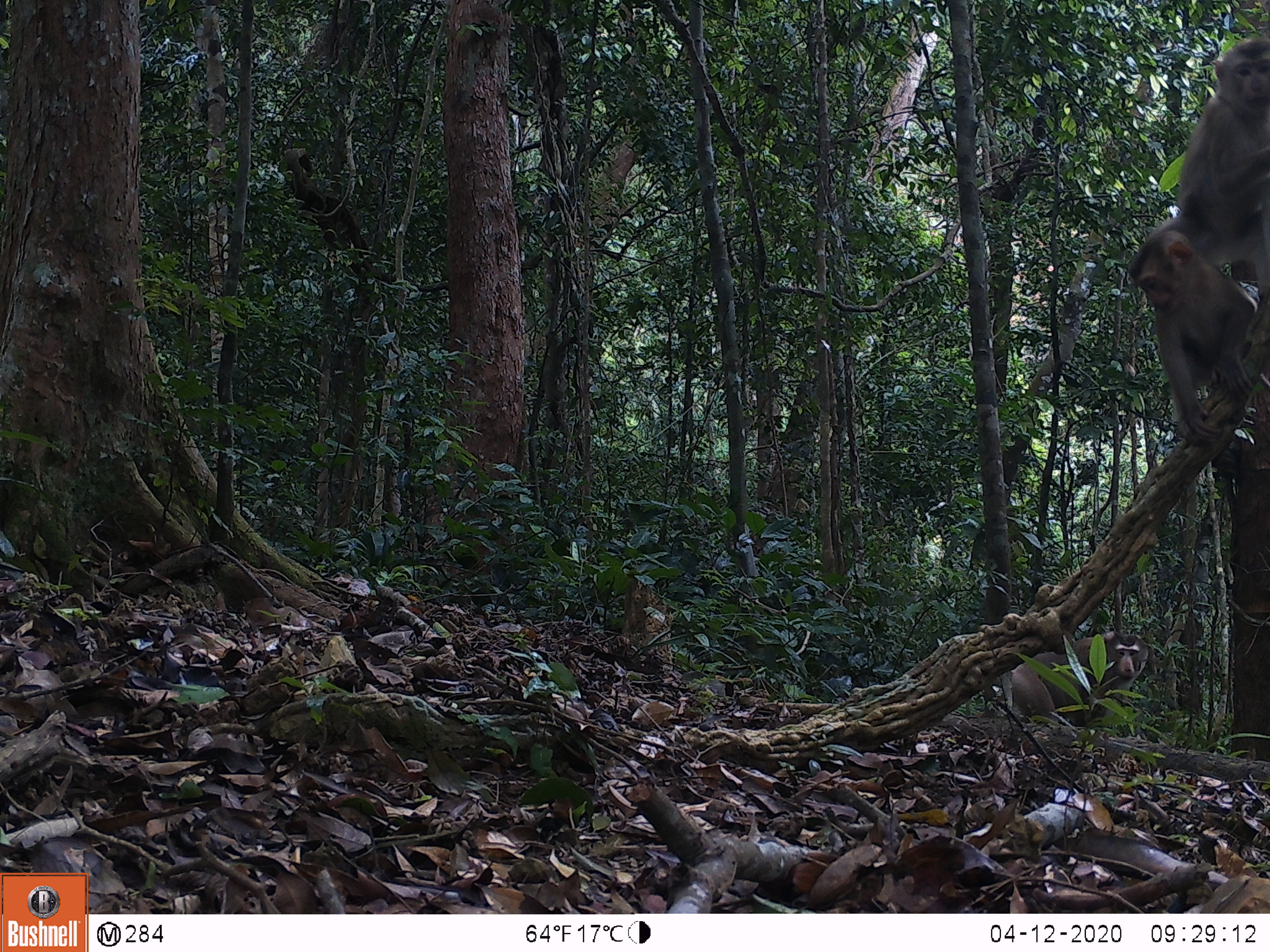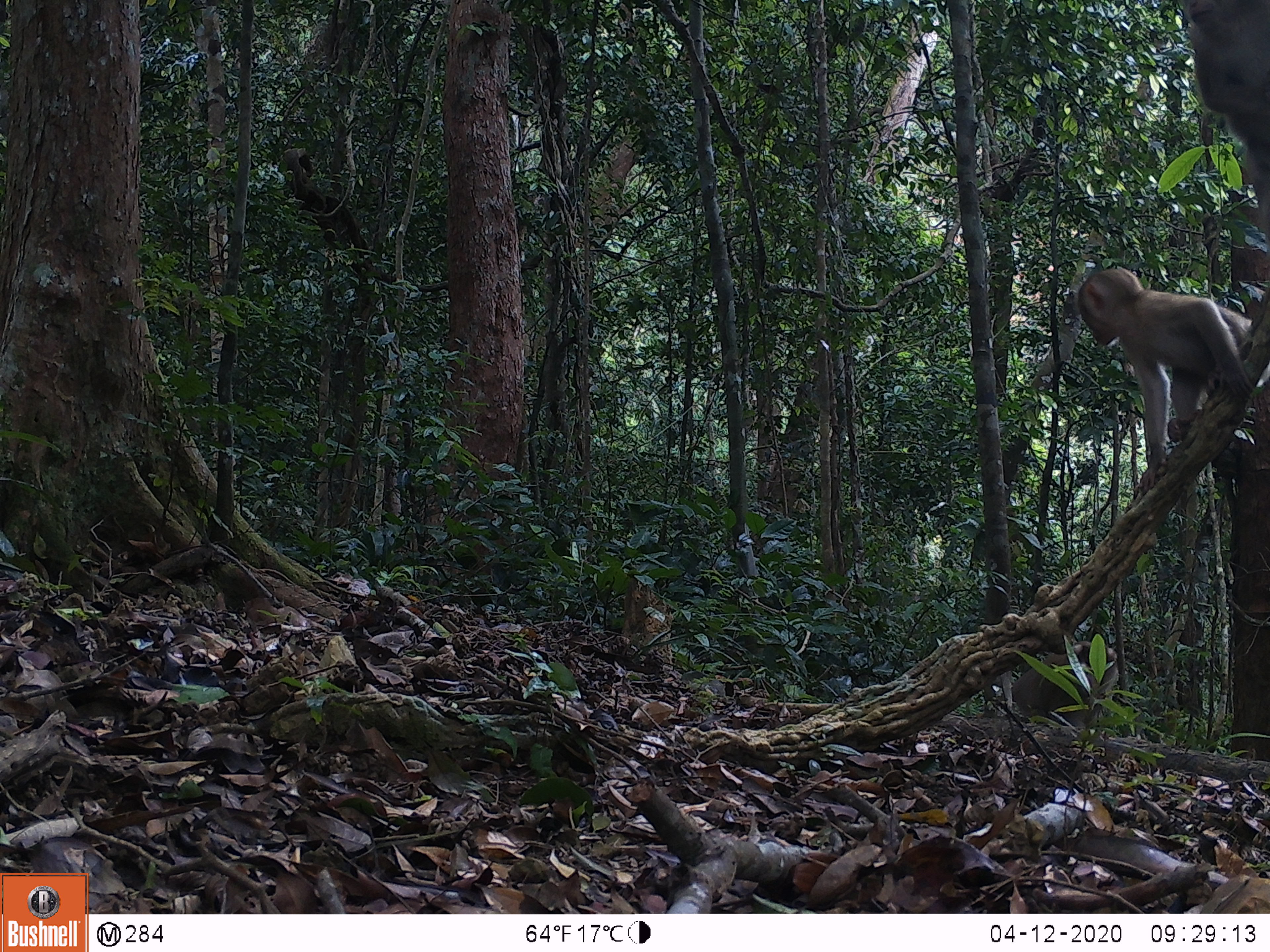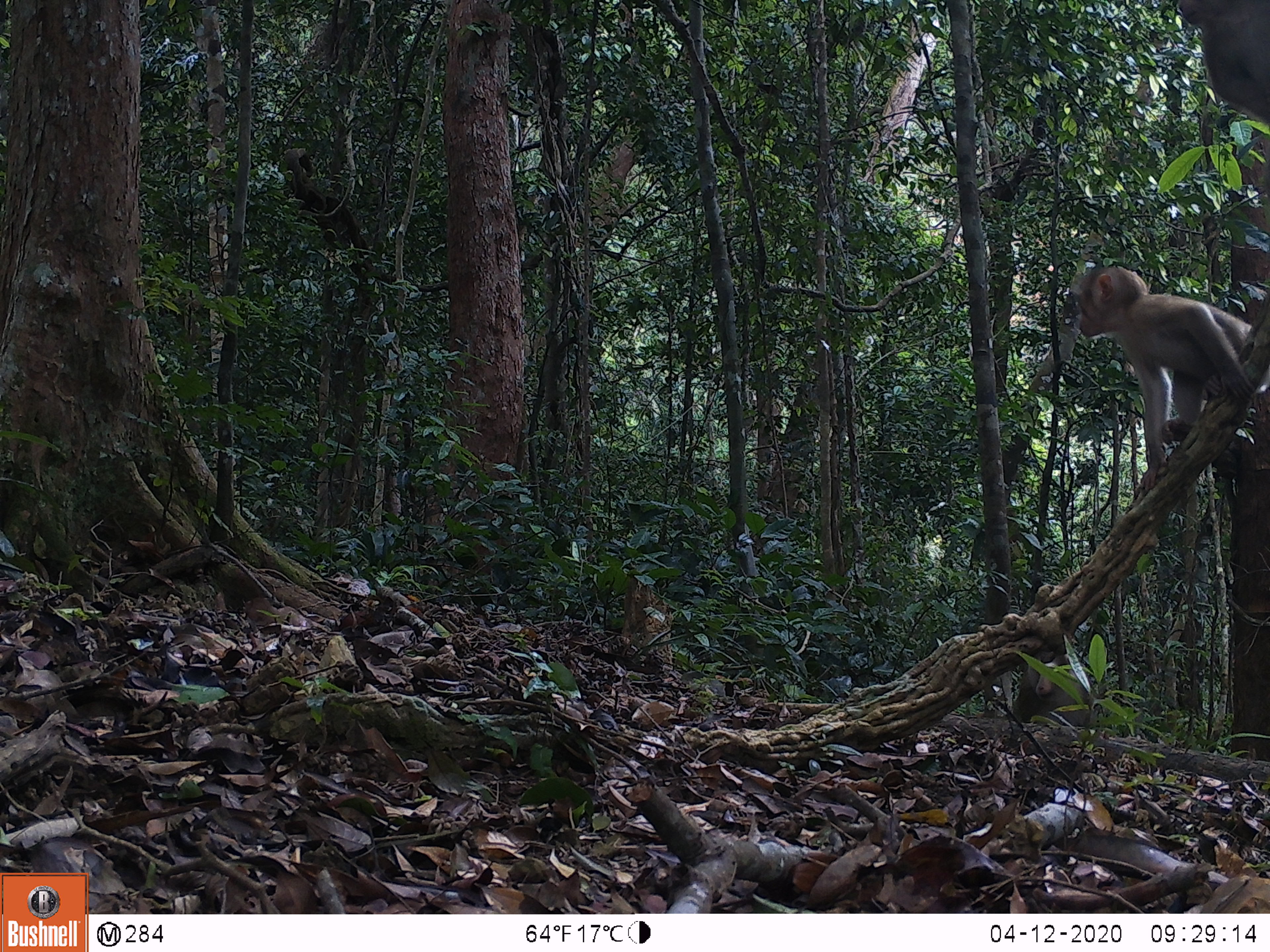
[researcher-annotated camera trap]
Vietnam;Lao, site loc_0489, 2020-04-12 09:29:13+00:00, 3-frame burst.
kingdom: Animalia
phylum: Chordata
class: Mammalia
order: Primates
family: Cercopithecidae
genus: Macaca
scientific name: Macaca nemestrina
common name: pig-tailed macaque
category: pig tailed macaque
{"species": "pig tailed macaque (pig-tailed macaque) (Macaca nemestrina)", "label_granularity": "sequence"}